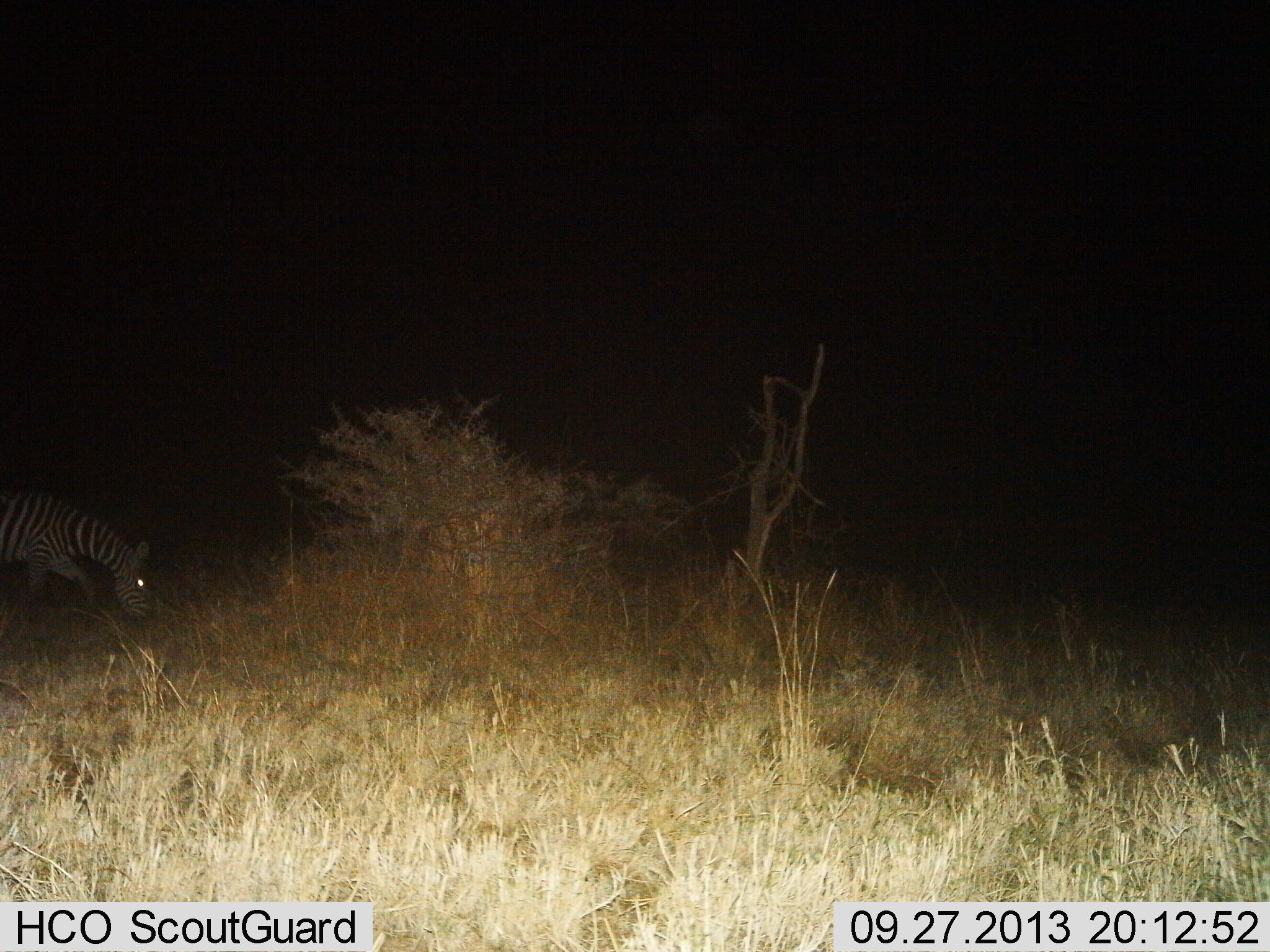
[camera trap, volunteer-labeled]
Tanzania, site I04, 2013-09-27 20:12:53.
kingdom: Animalia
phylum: Chordata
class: Mammalia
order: Perissodactyla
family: Equidae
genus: Equus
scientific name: Equus quagga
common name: plains zebra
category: zebra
Zebra (plains zebra) (Equus quagga), count 1. Behavior (volunteer vote fractions): standing 20%, resting 0%, moving 10%, interacting 0%. Young present (vote fraction): 0%. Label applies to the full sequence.